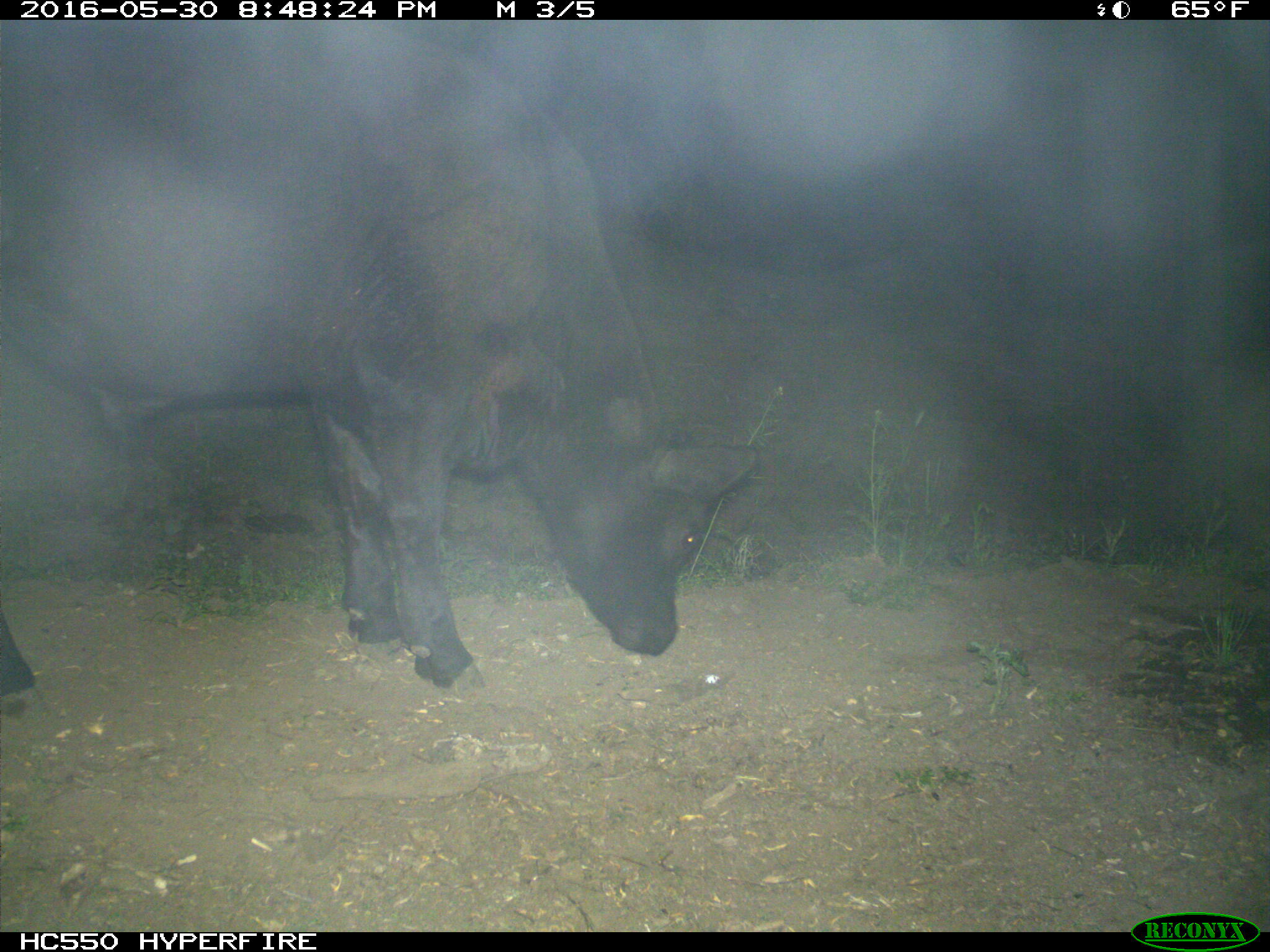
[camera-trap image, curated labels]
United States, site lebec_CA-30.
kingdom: Animalia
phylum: Chordata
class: Mammalia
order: Artiodactyla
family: Bovidae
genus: Bos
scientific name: Bos taurus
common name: domestic cow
Bos taurus (domestic cow).